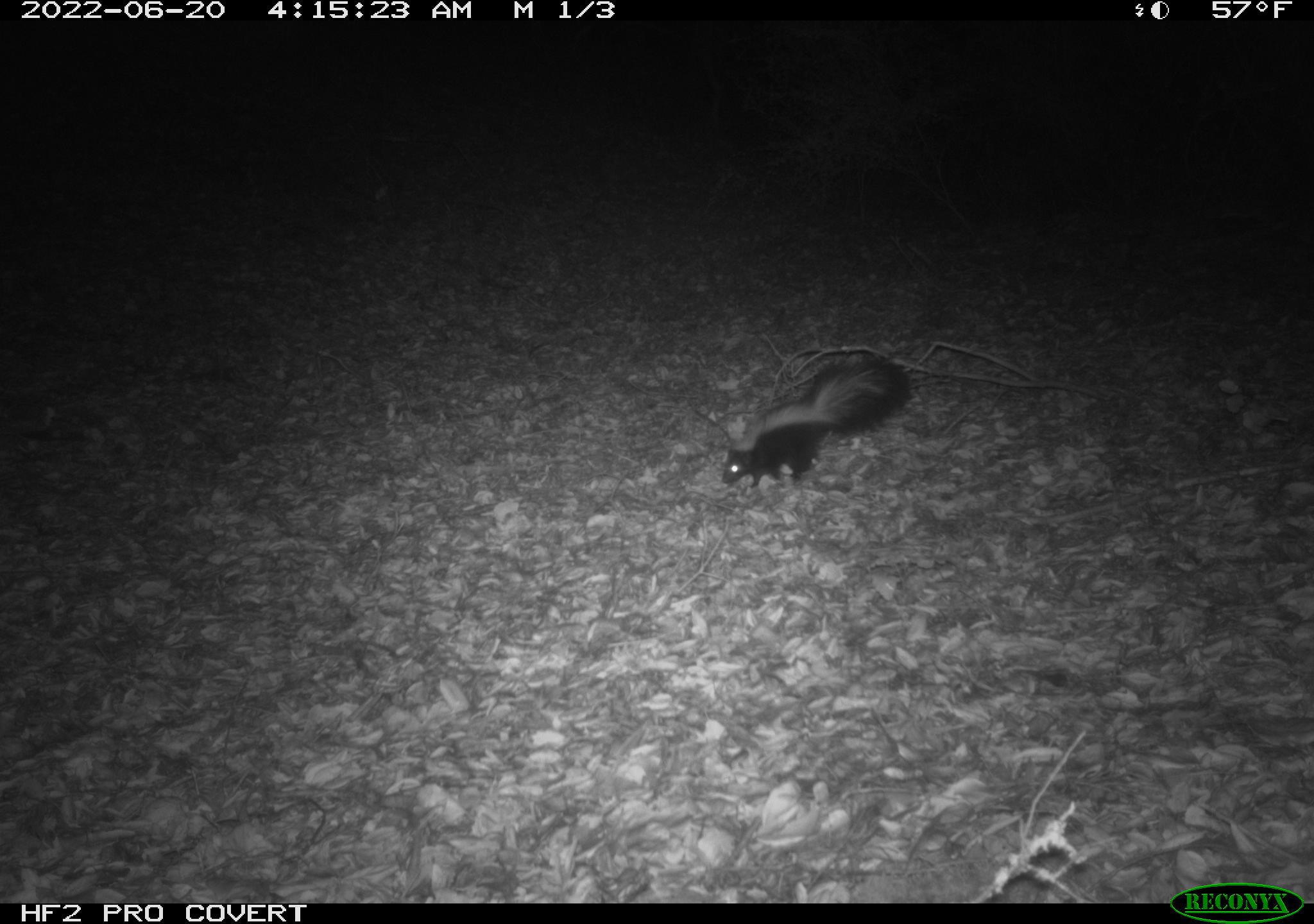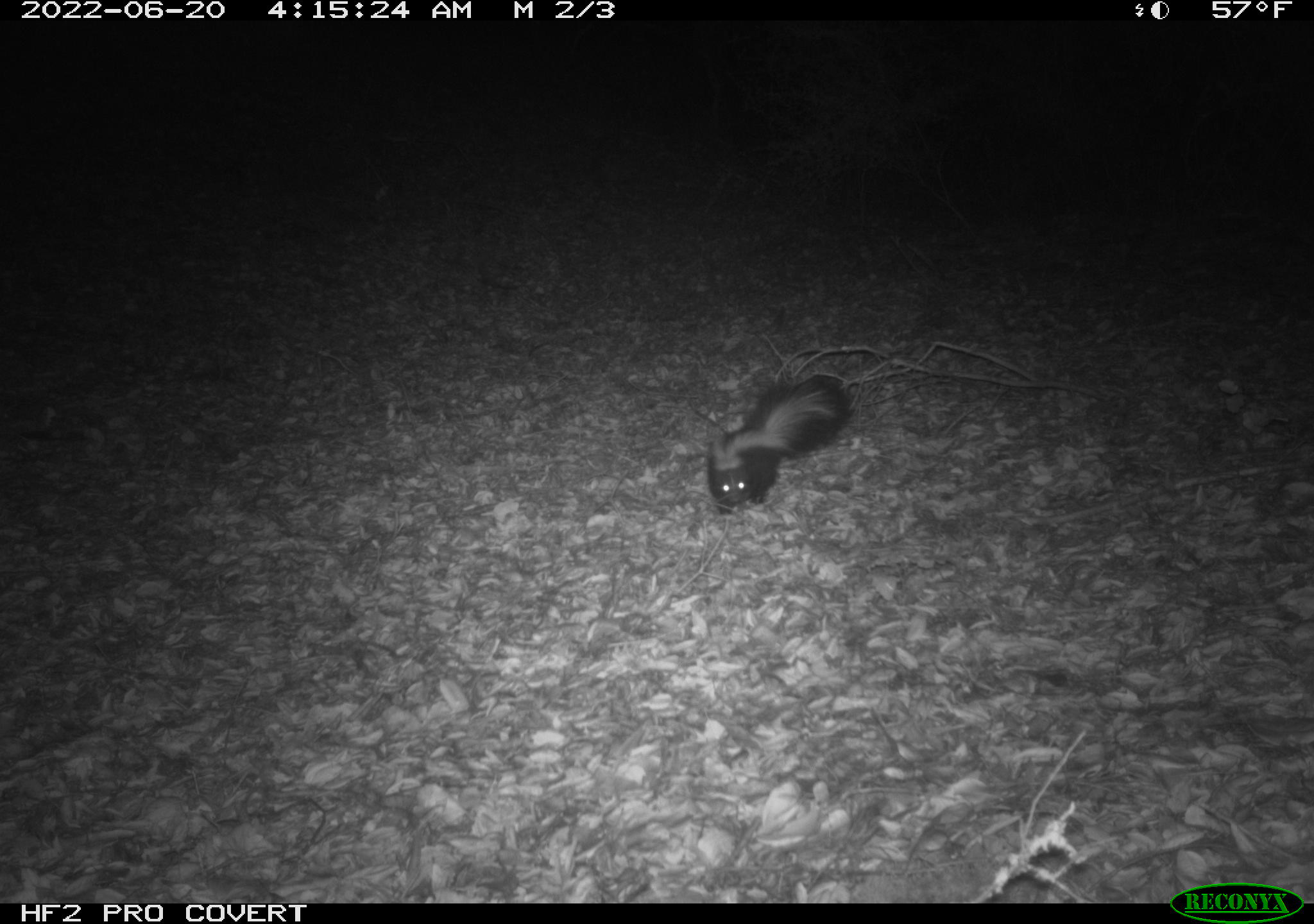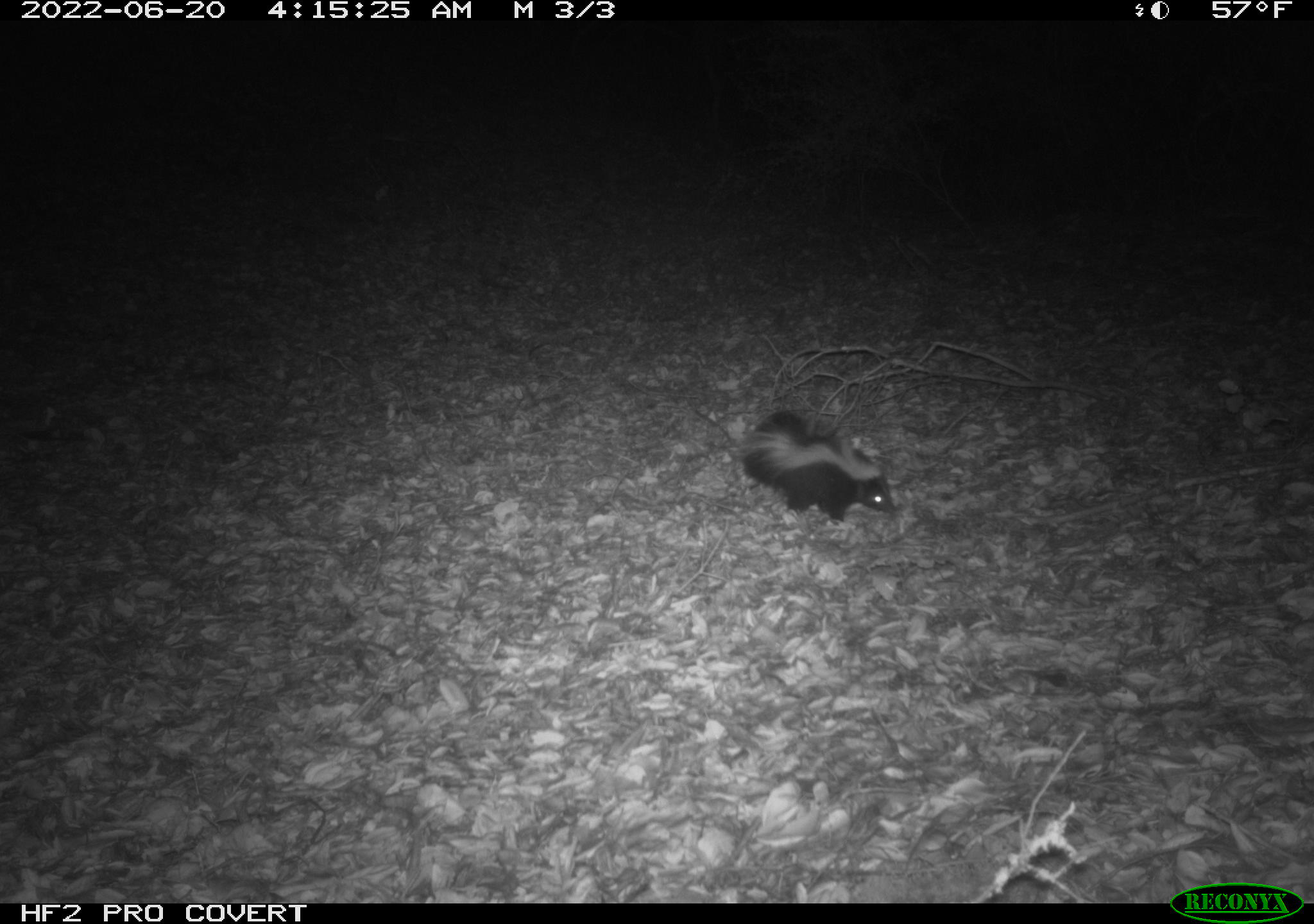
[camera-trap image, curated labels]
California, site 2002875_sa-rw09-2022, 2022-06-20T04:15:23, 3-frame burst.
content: unidentified animal